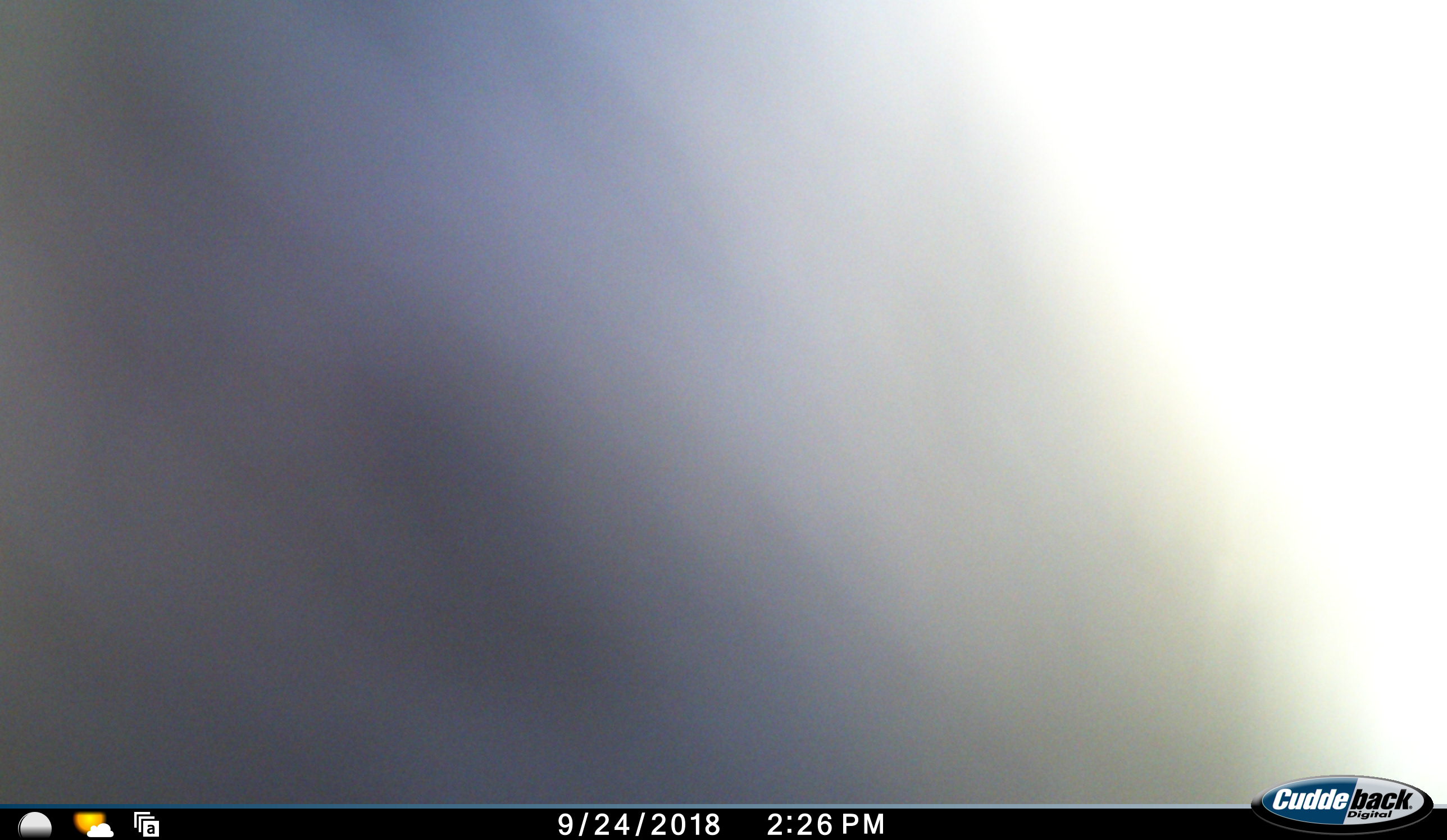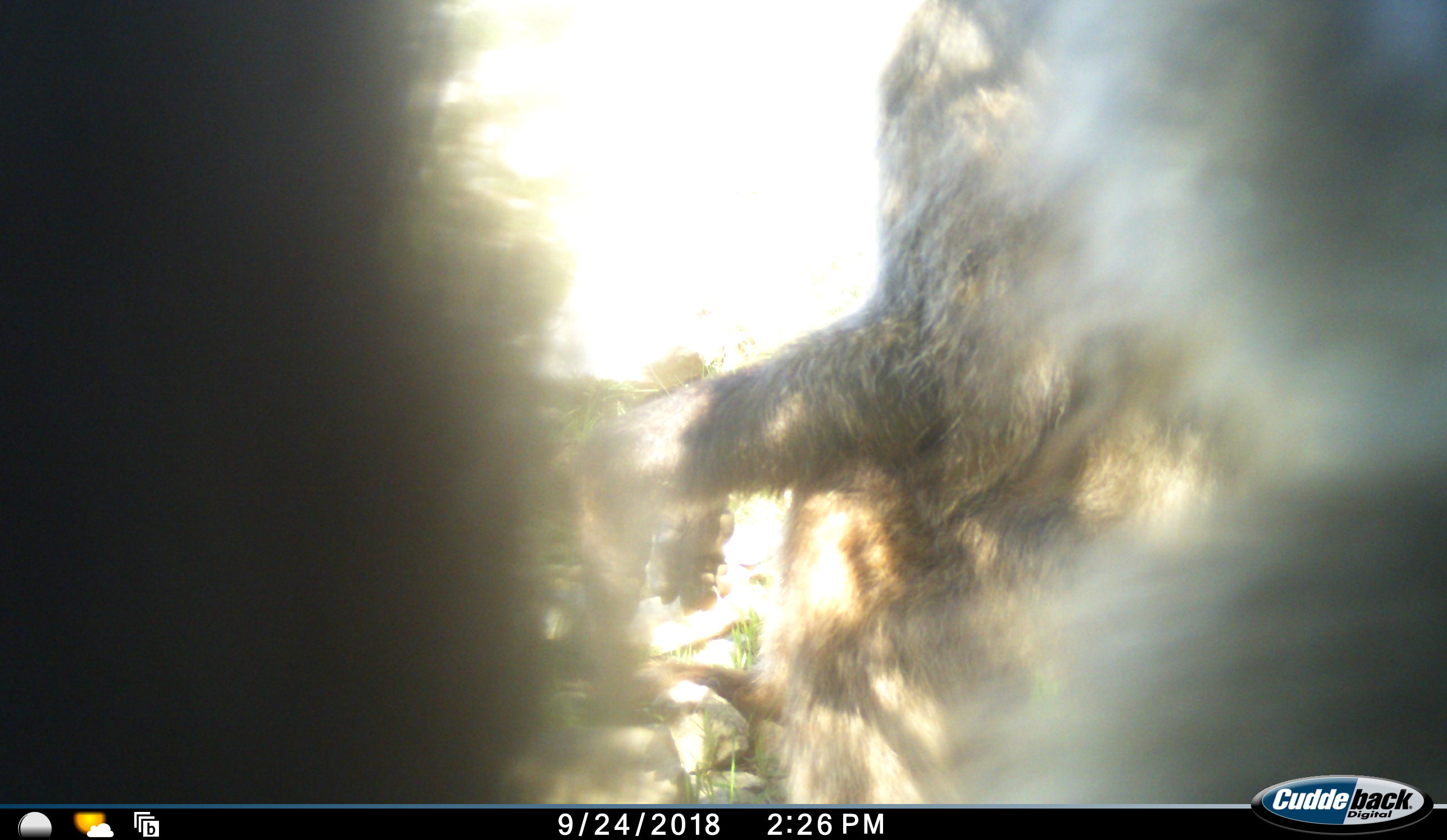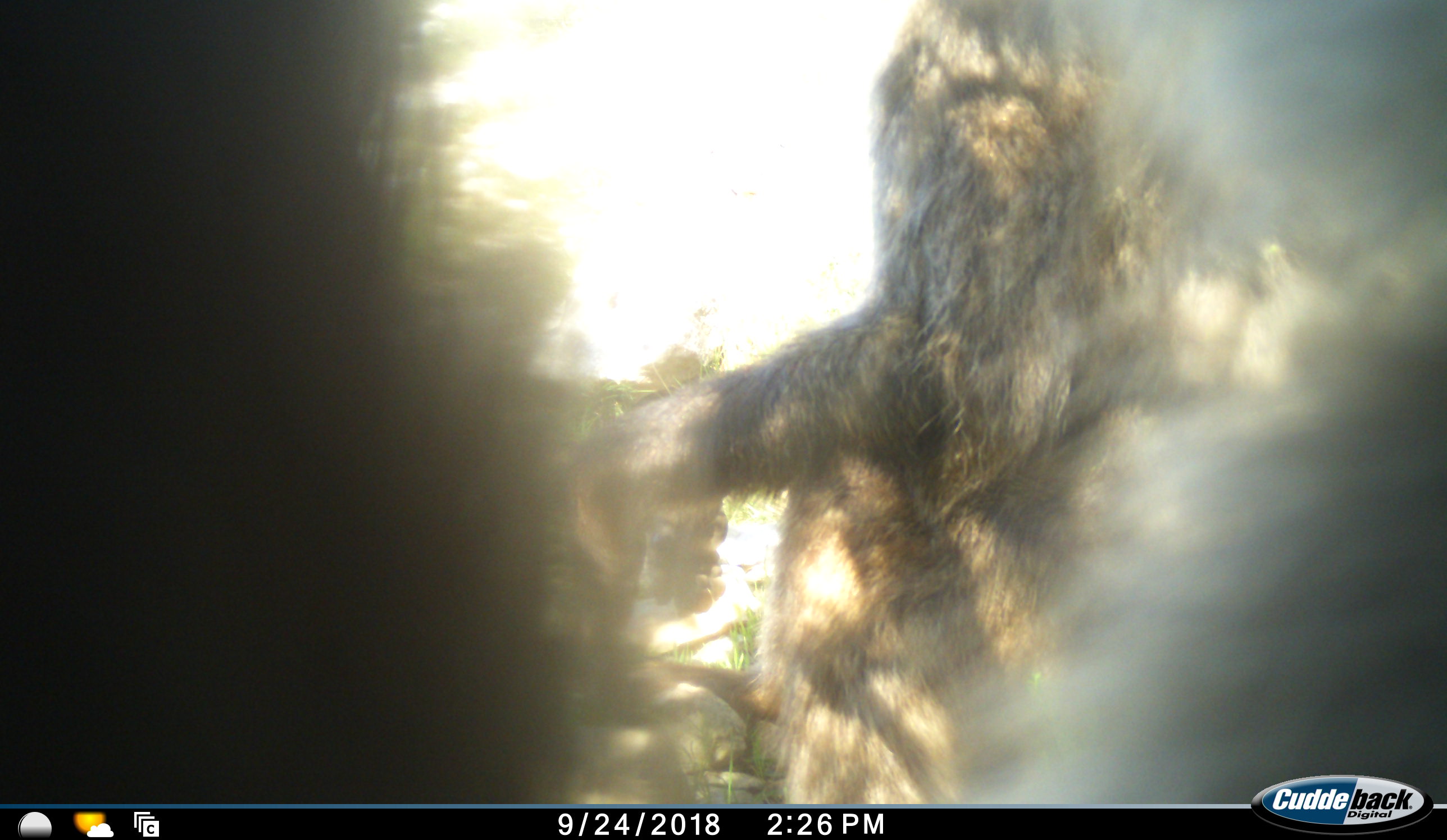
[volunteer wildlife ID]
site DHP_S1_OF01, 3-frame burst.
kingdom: Animalia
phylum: Chordata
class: Mammalia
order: Primates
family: Cercopithecidae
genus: Papio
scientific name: Papio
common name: baboon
Baboon (Papio), count 2. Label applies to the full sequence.